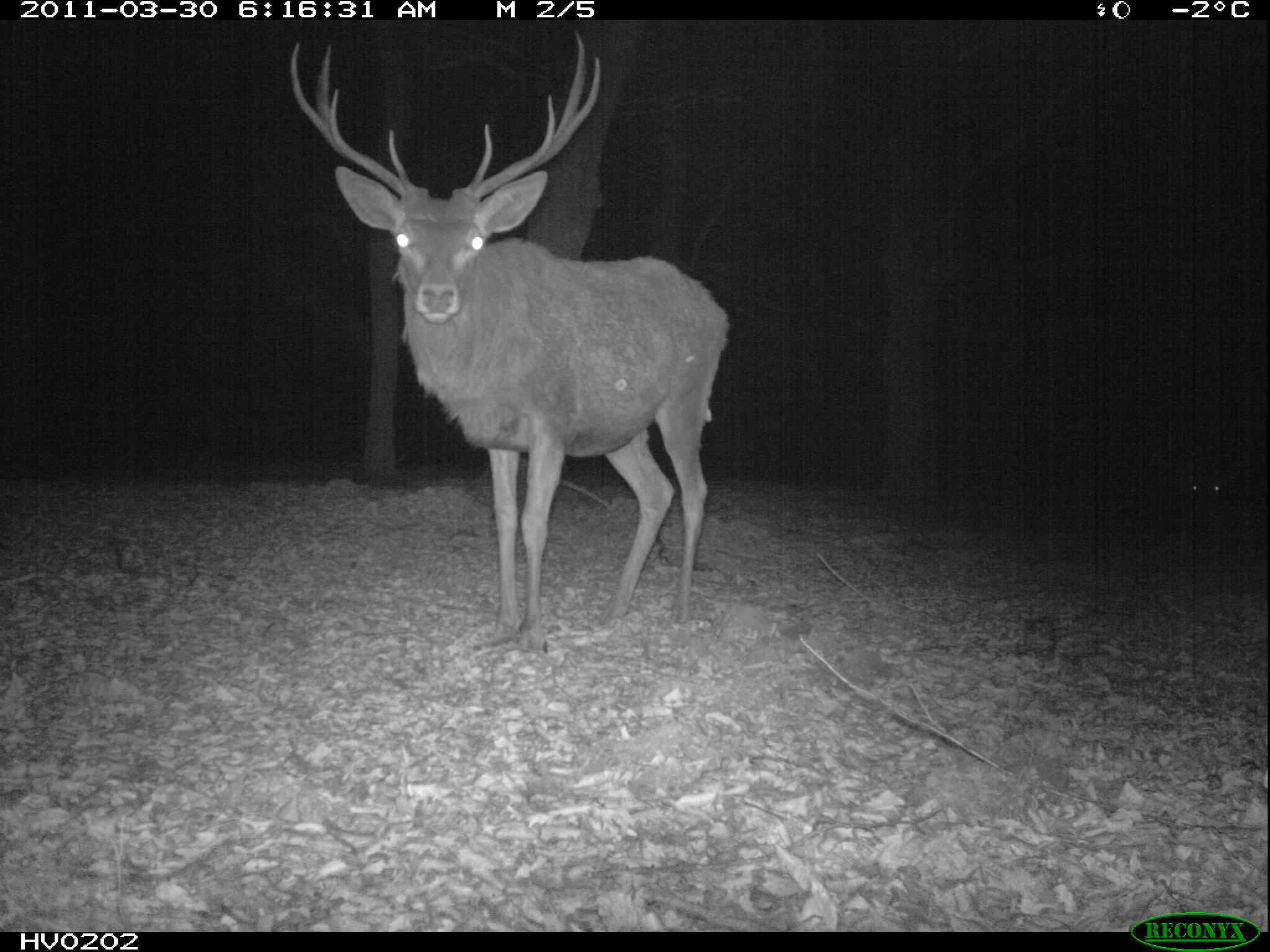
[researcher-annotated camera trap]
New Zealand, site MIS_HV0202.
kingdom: Animalia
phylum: Chordata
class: Mammalia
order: Artiodactyla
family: Cervidae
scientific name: Cervidae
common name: deer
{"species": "deer (Cervidae)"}